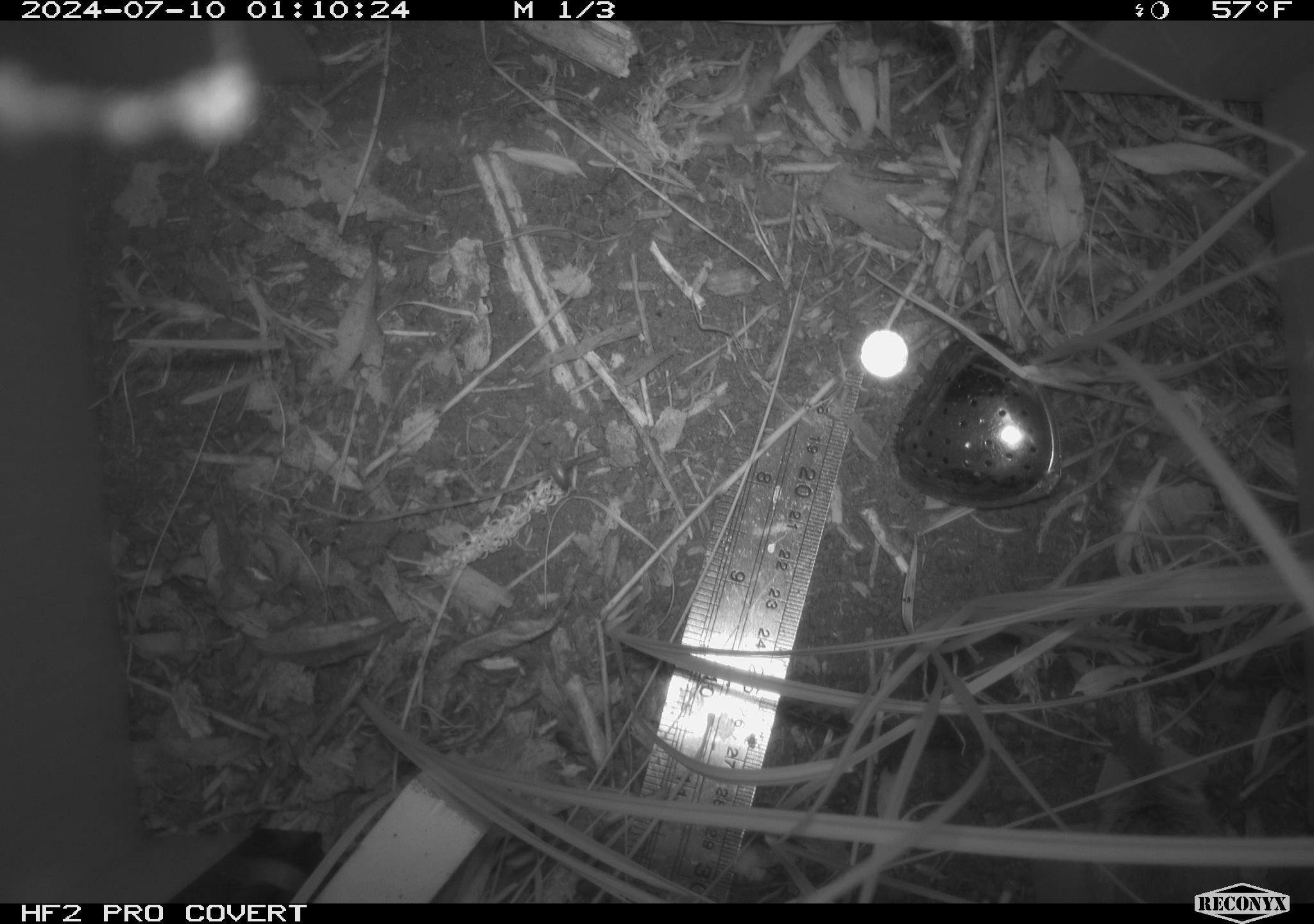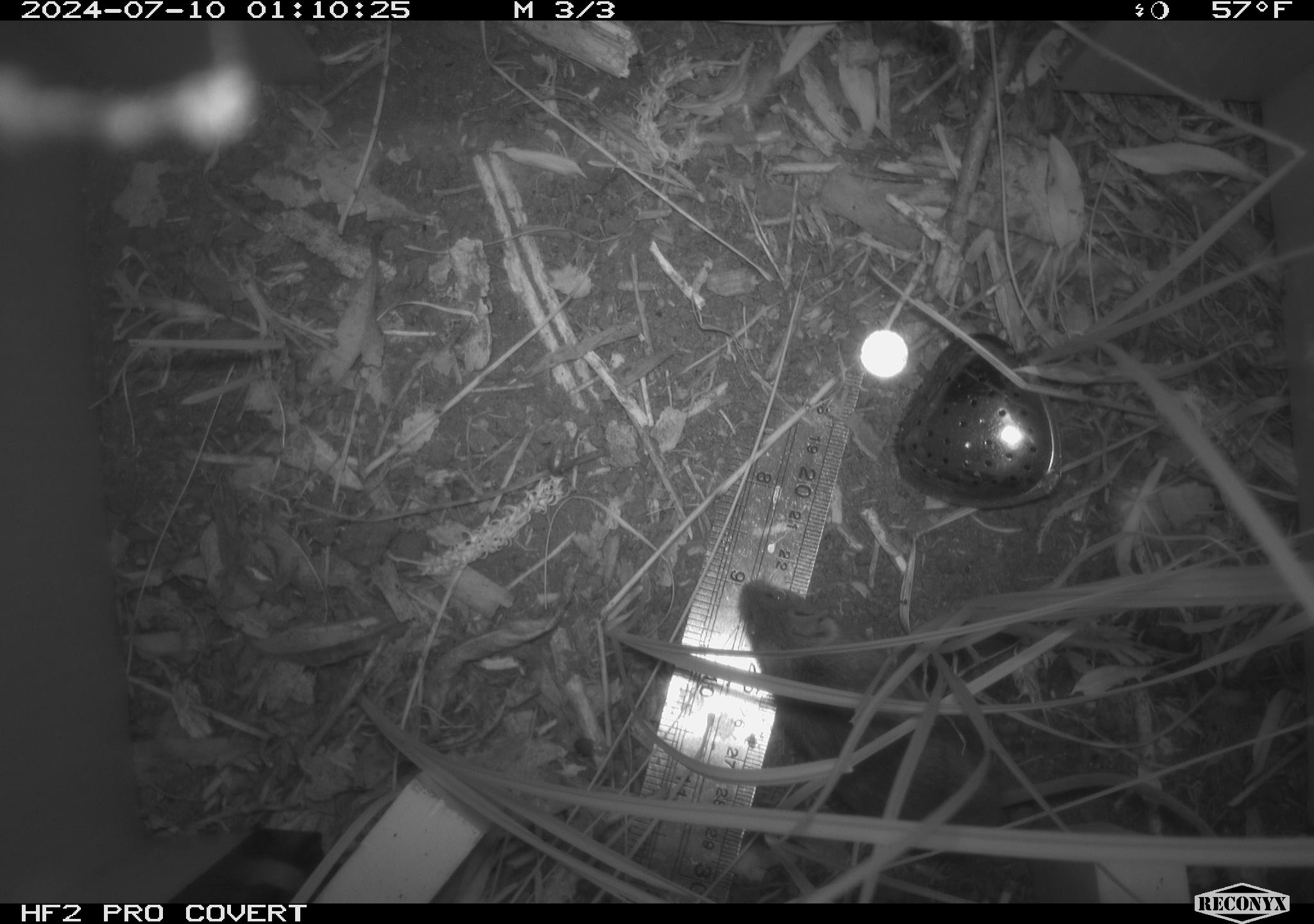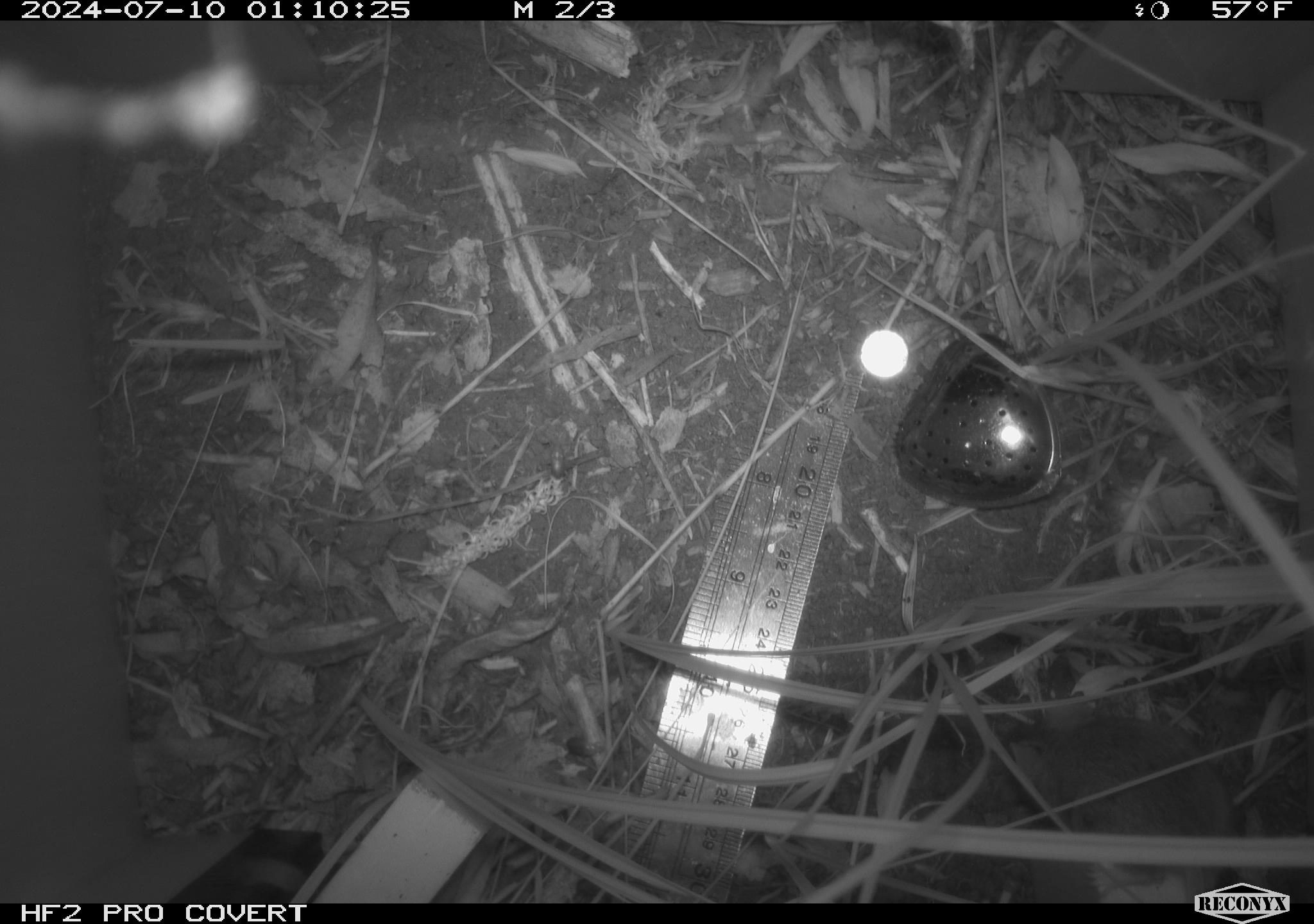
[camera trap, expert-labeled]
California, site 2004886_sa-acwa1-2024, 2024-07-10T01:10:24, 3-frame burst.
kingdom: Animalia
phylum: Chordata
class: Mammalia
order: Rodentia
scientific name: Rodentia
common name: mouse species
Mouse species (Rodentia).